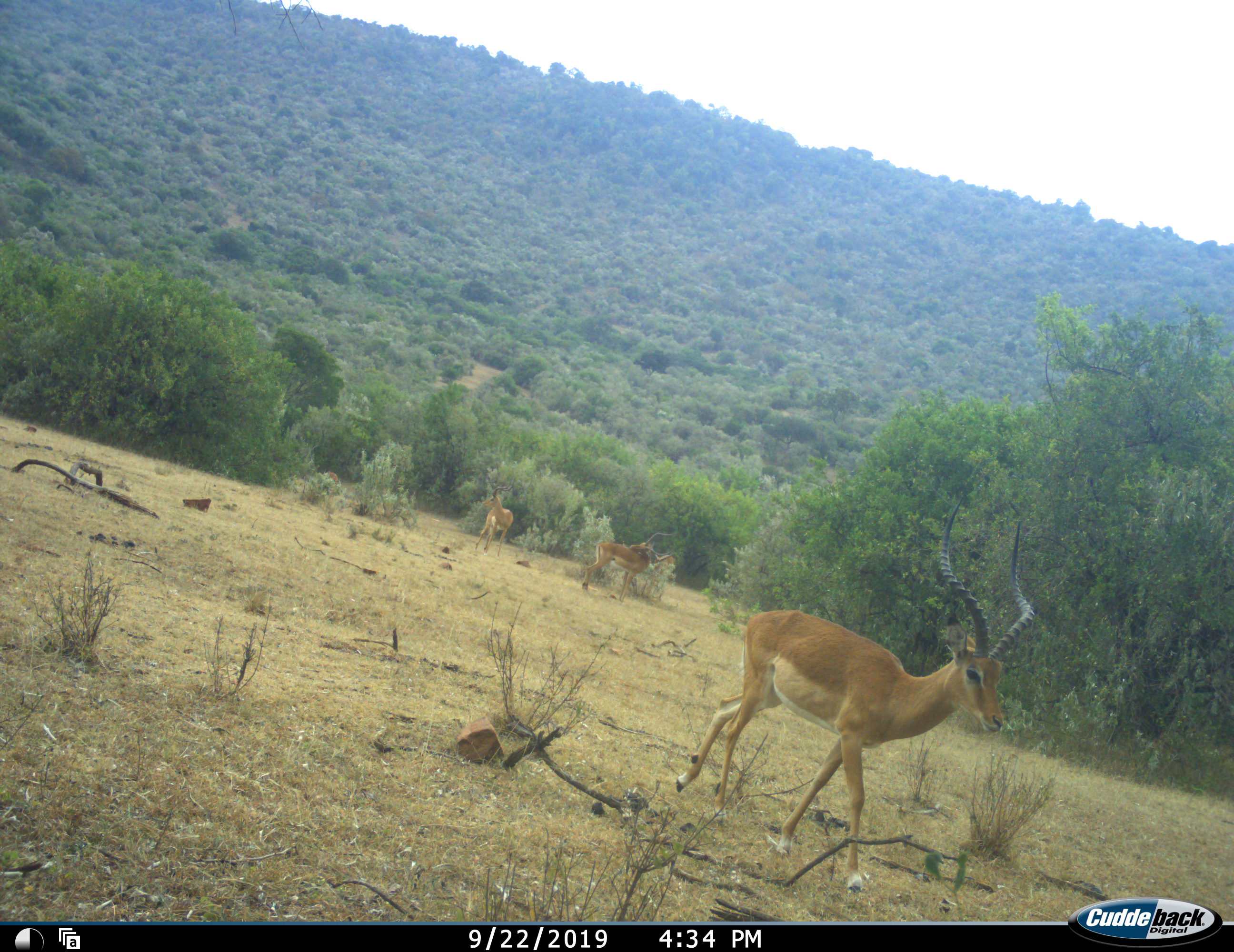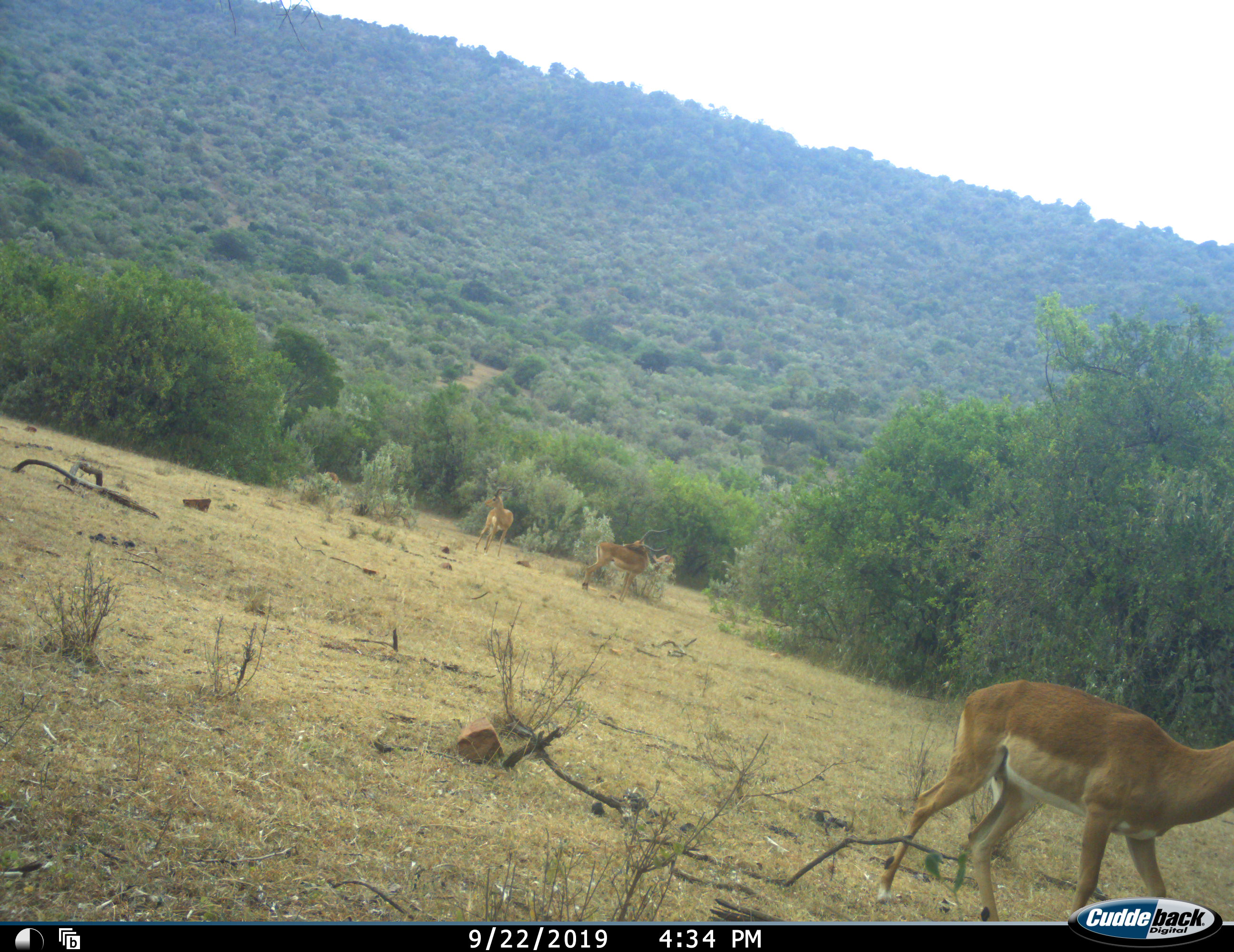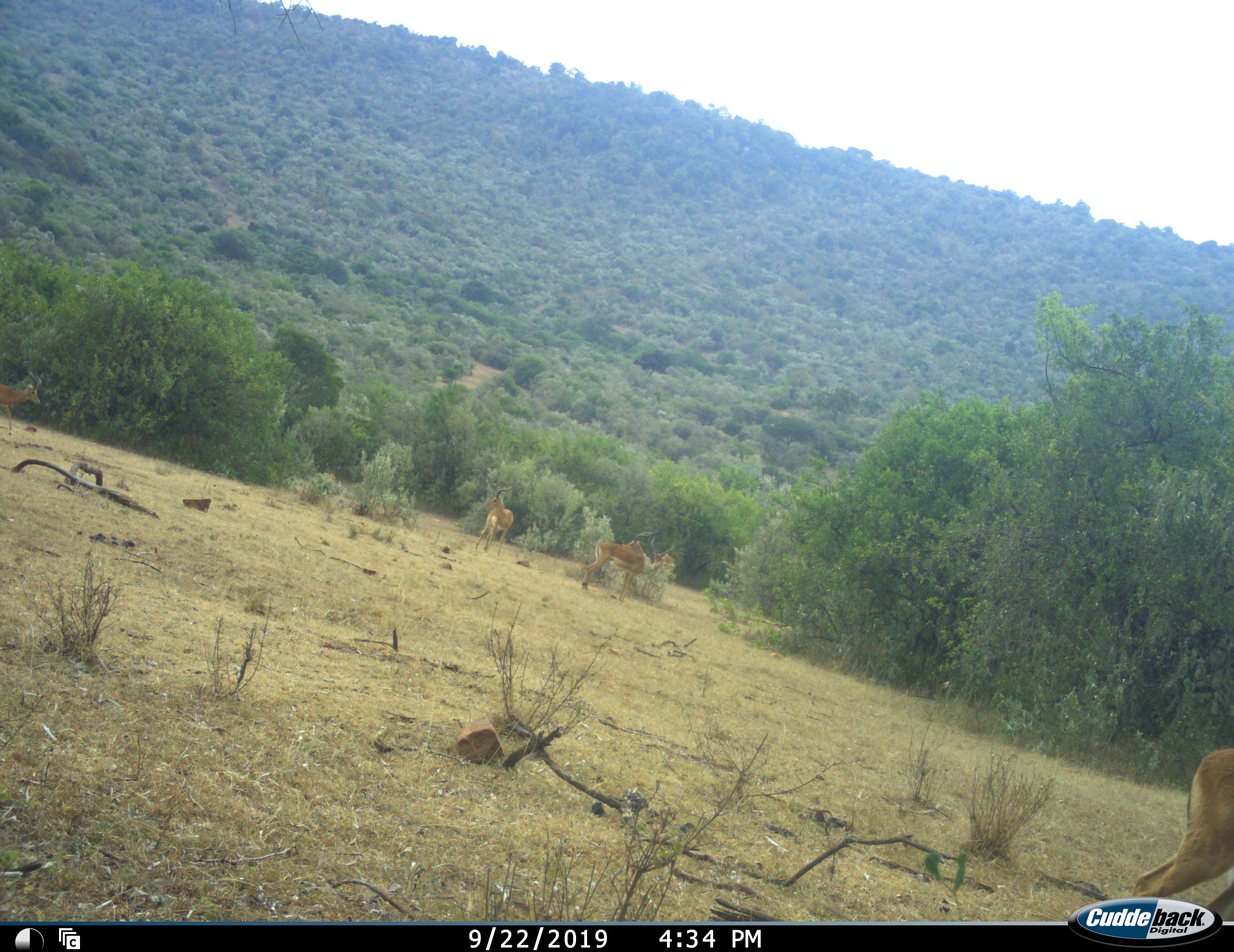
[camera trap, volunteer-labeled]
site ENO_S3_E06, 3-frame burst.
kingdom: Animalia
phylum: Chordata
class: Mammalia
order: Artiodactyla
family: Bovidae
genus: Aepyceros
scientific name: Aepyceros melampus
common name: impala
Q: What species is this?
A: Impala (Aepyceros melampus).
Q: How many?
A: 3.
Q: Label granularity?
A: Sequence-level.